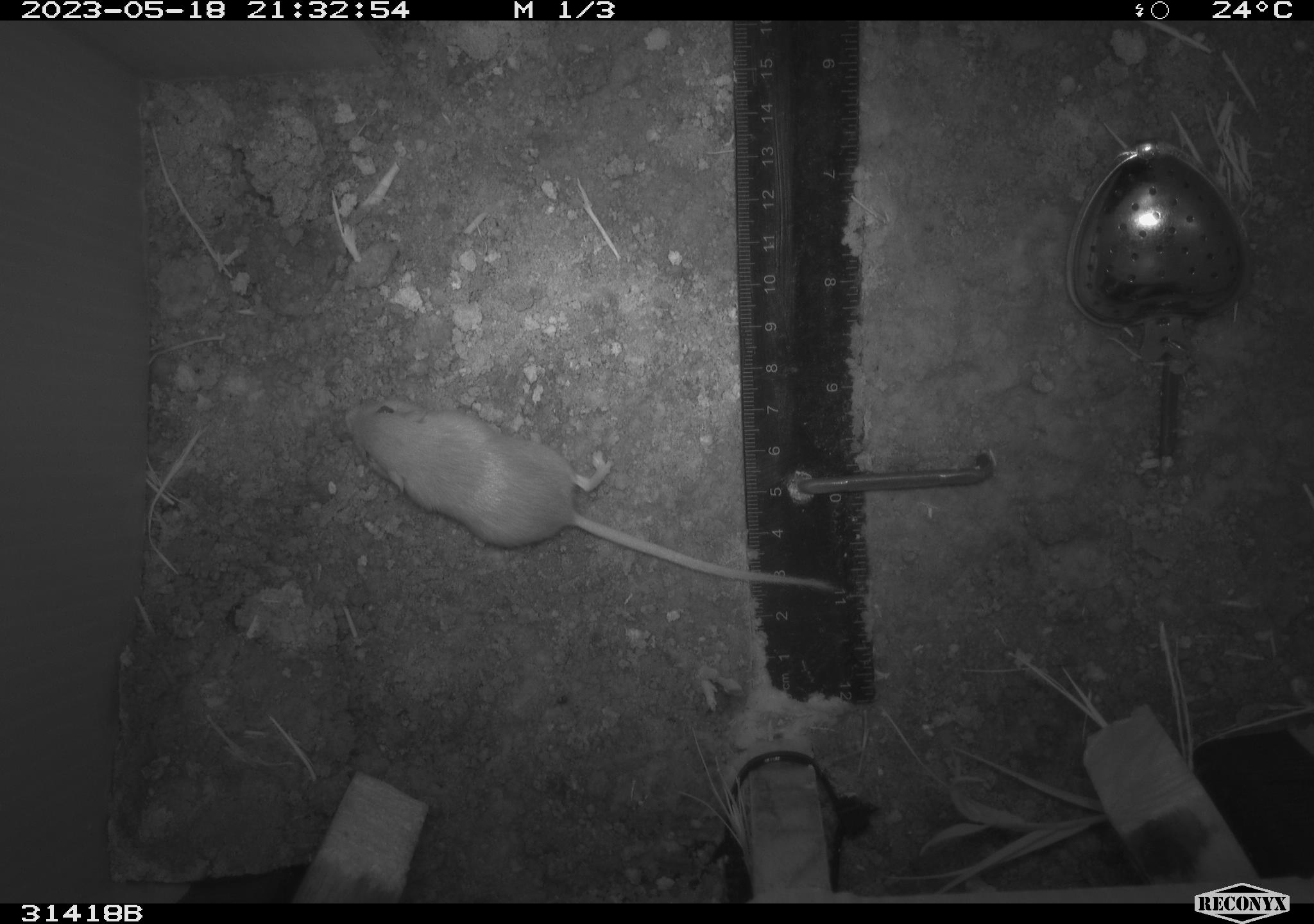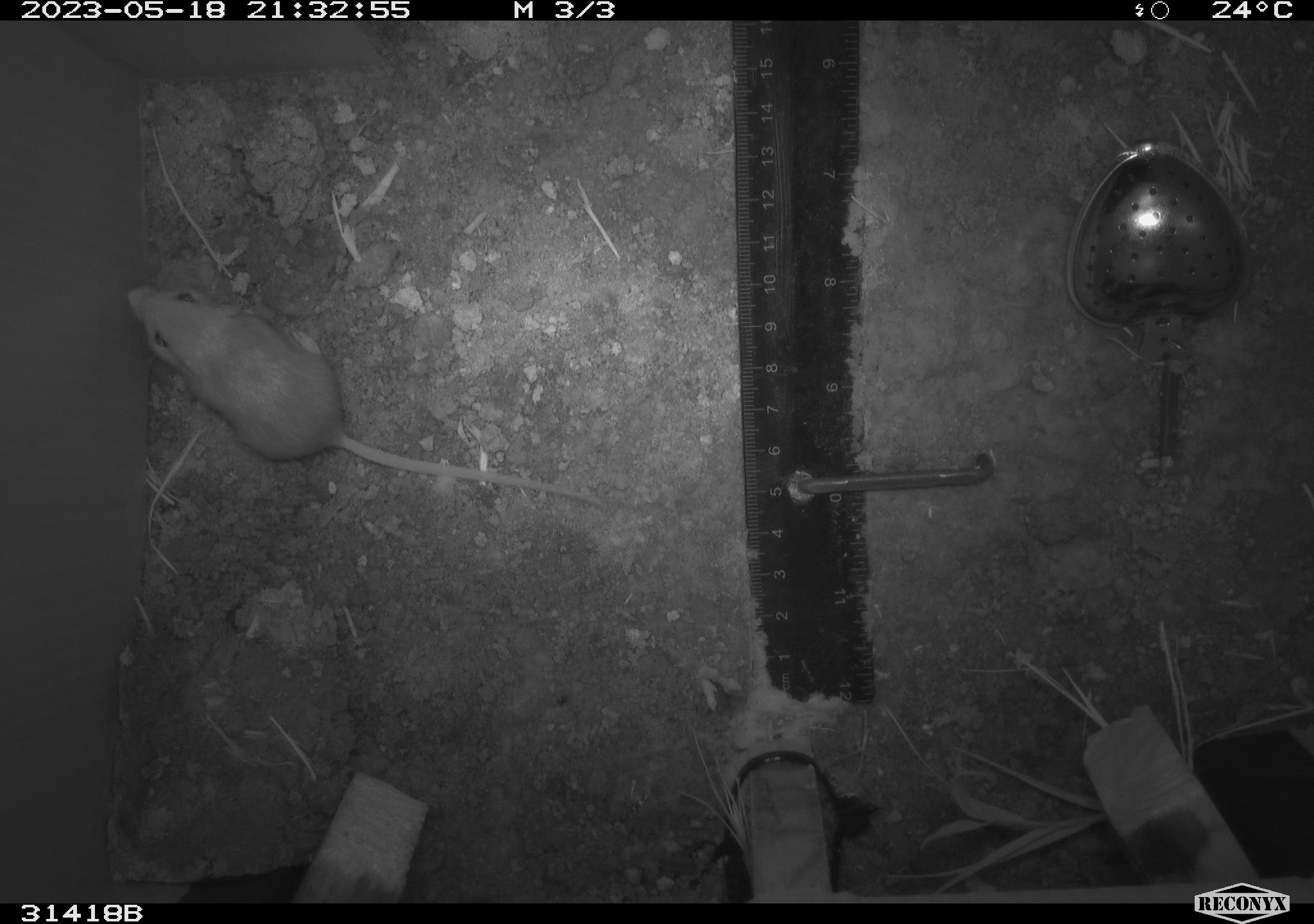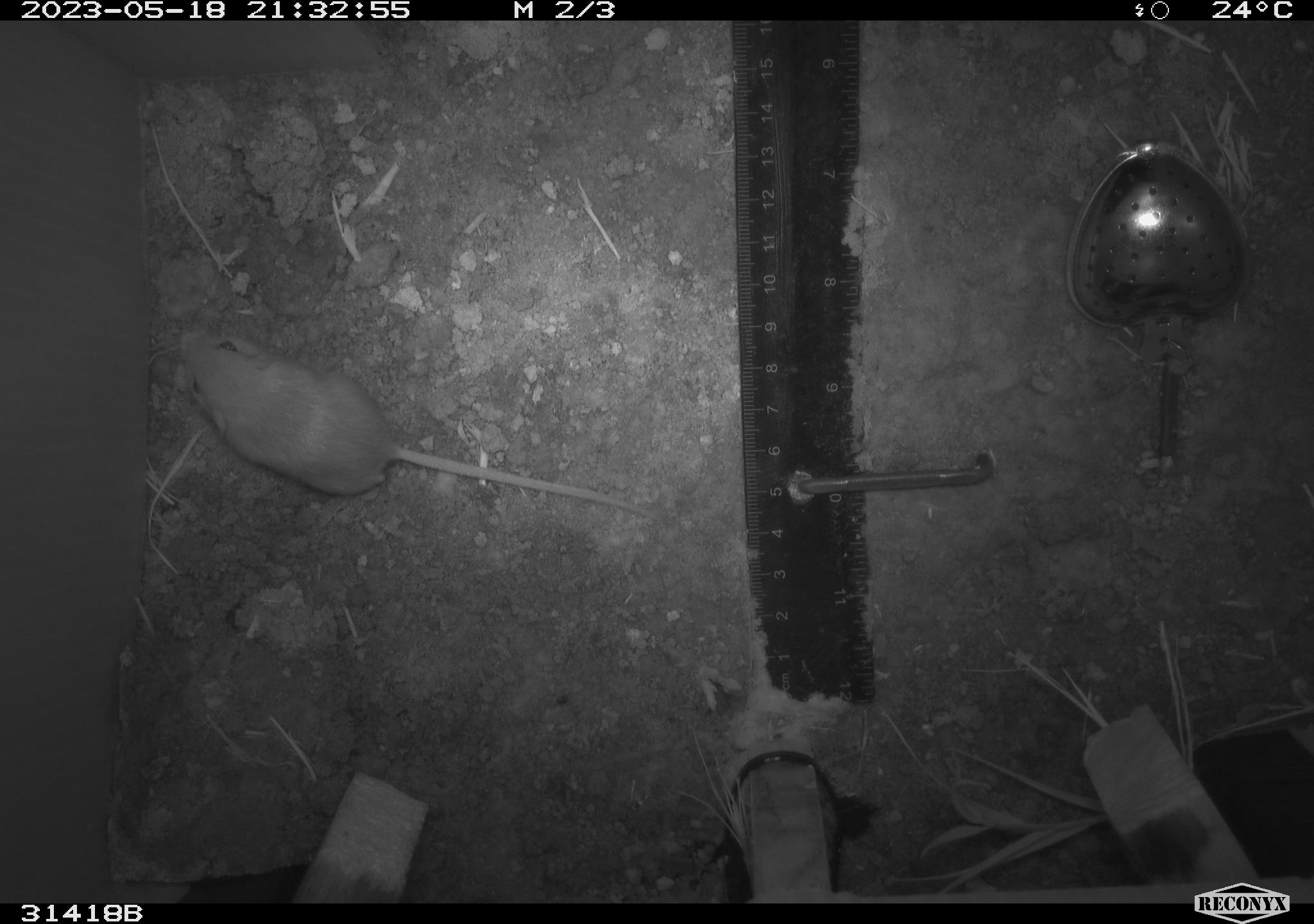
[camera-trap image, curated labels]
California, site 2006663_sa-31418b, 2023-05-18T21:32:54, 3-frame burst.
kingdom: Animalia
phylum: Chordata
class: Mammalia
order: Rodentia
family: Heteromyidae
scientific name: Heteromyidae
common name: kangaroo rats and pocket mice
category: heteromyidae family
Heteromyidae family (kangaroo rats and pocket mice) (Heteromyidae).